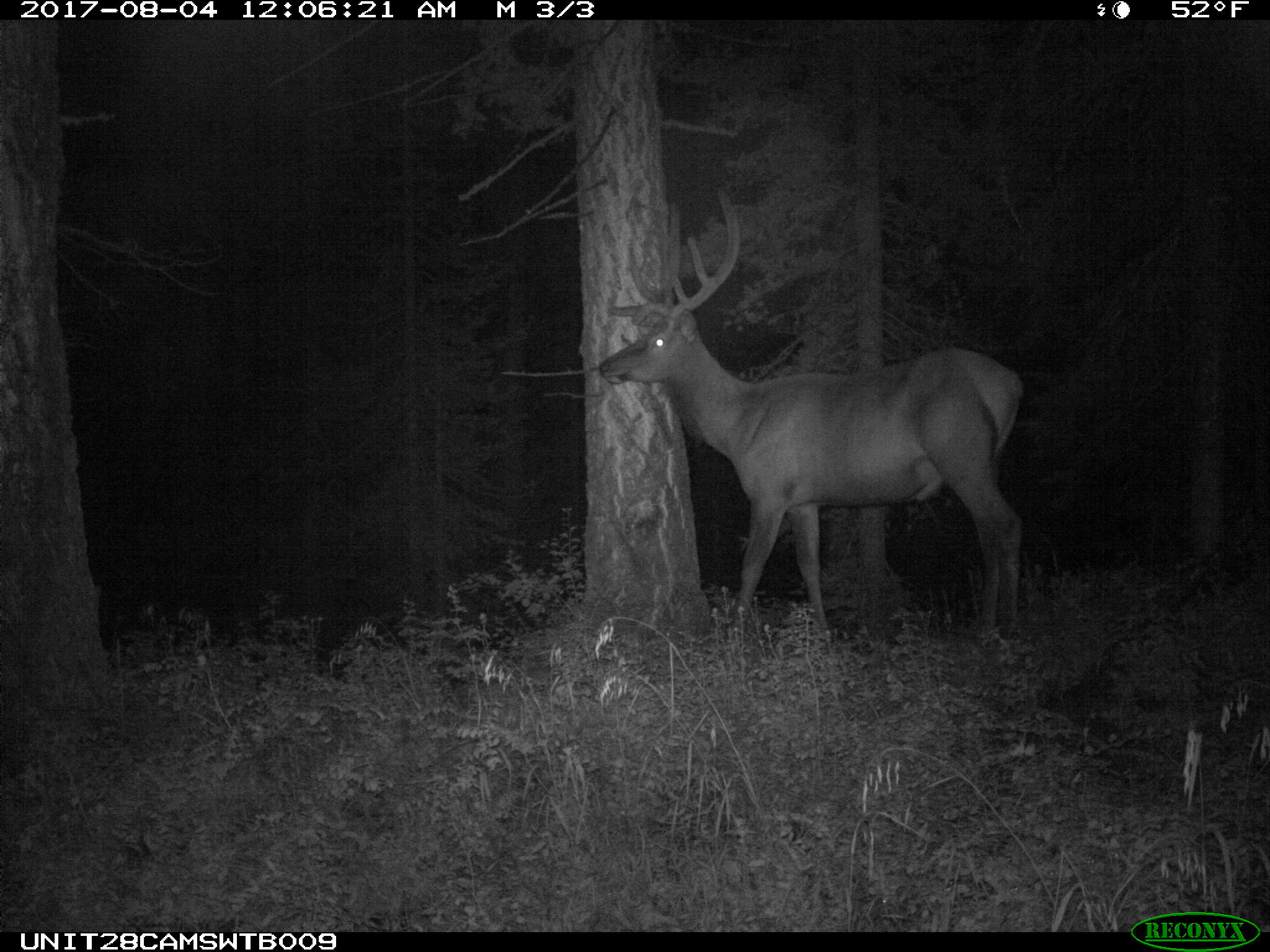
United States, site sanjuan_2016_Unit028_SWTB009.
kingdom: Animalia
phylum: Chordata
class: Mammalia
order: Artiodactyla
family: Cervidae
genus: Cervus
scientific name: Cervus elaphus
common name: red deer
Cervus elaphus (red deer).